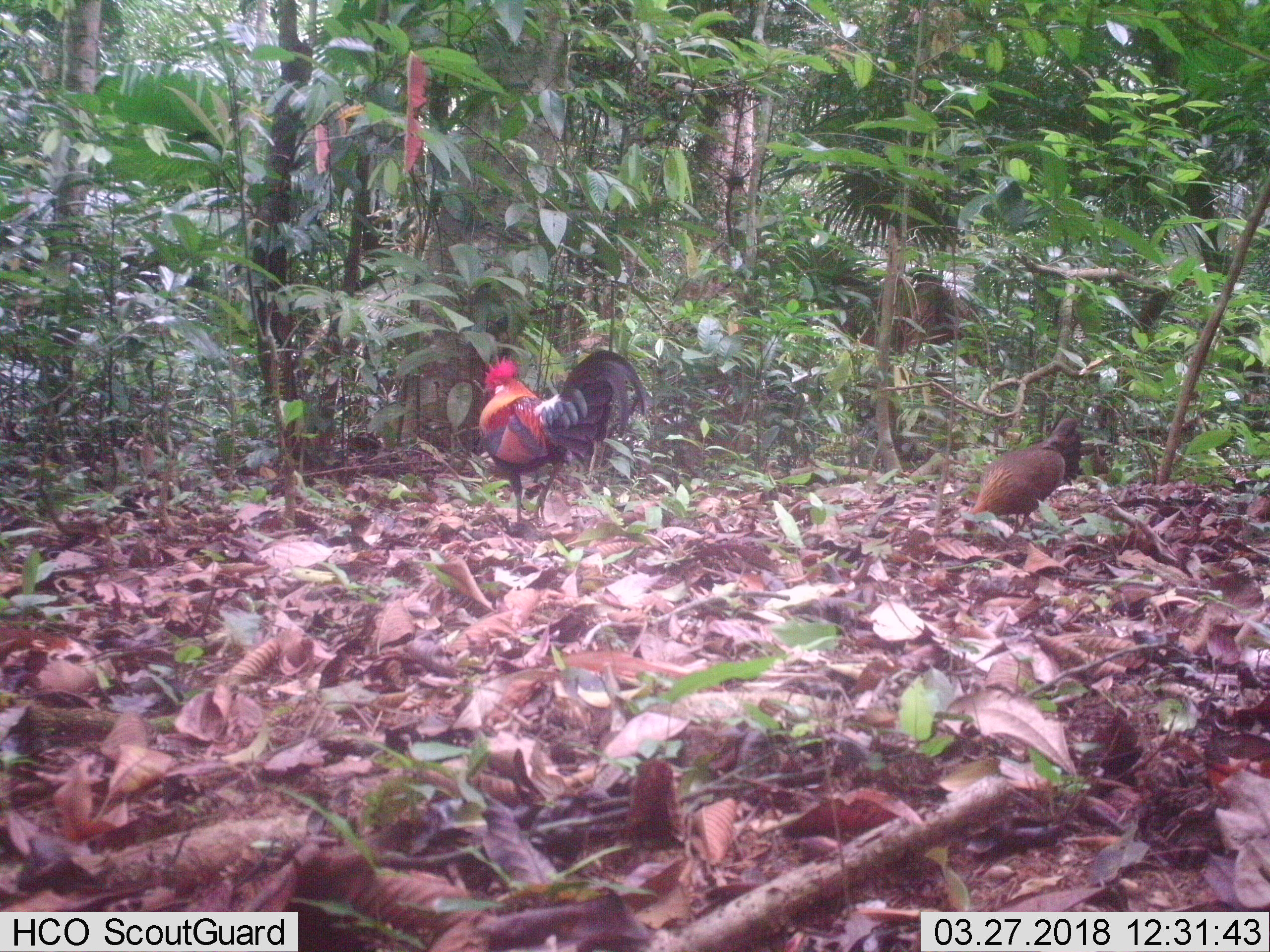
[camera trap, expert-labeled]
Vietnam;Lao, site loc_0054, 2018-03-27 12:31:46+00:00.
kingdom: Animalia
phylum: Chordata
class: Aves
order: Galliformes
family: Phasianidae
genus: Gallus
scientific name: Gallus gallus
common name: red junglefowl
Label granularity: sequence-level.